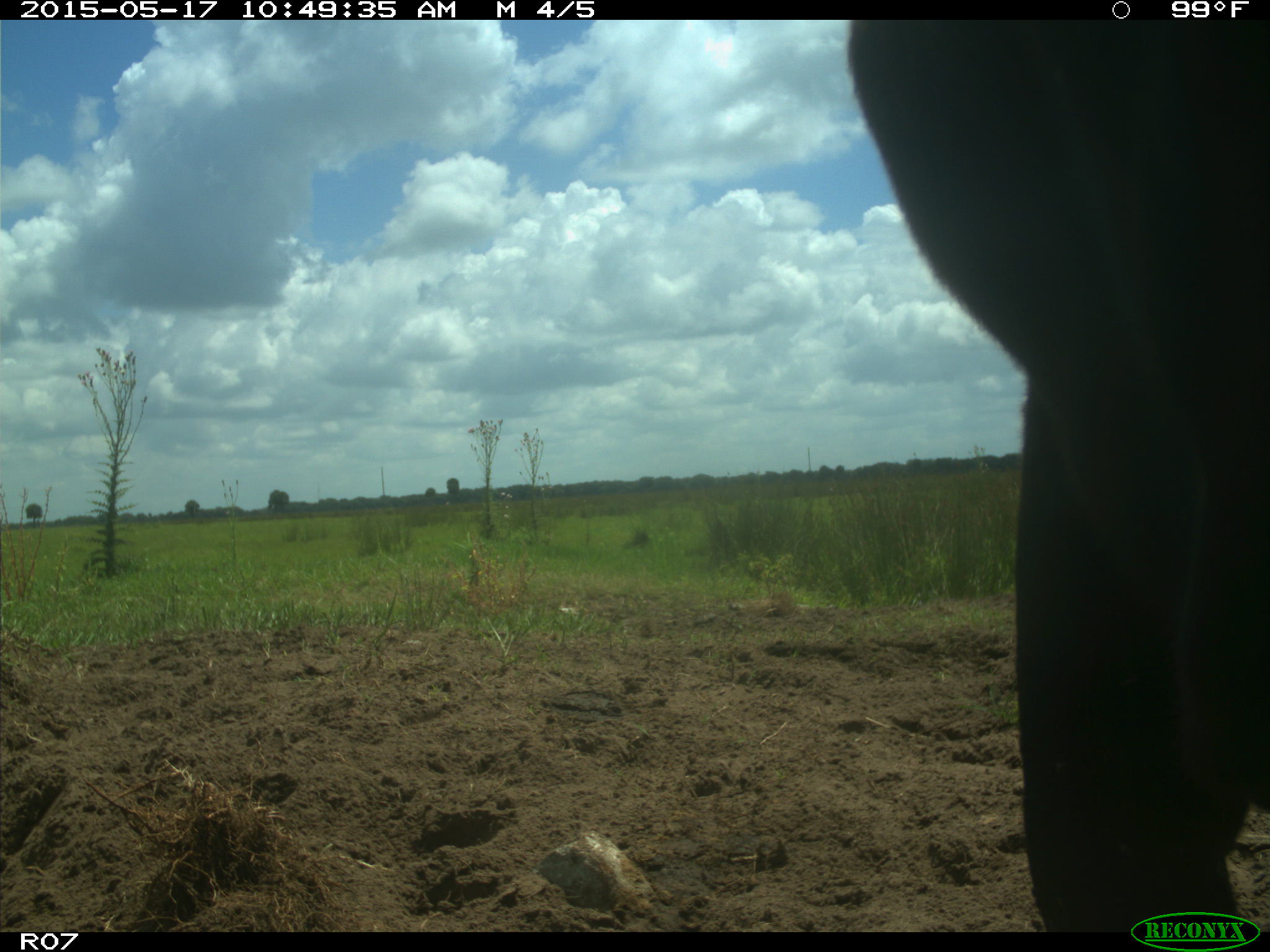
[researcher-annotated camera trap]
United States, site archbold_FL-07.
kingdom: Animalia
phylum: Chordata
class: Mammalia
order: Artiodactyla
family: Bovidae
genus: Bos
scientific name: Bos taurus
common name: domestic cow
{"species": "Bos taurus (domestic cow)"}